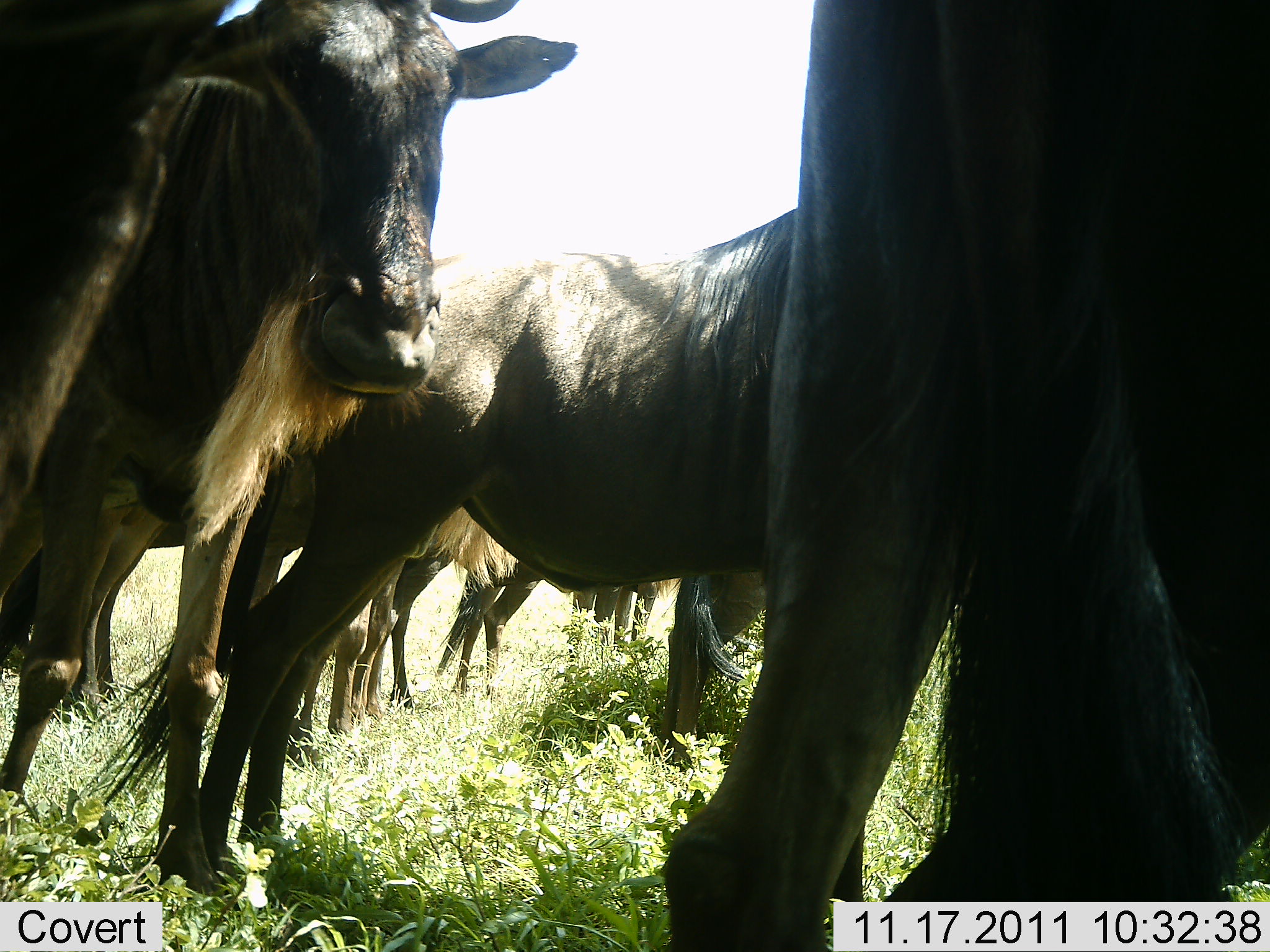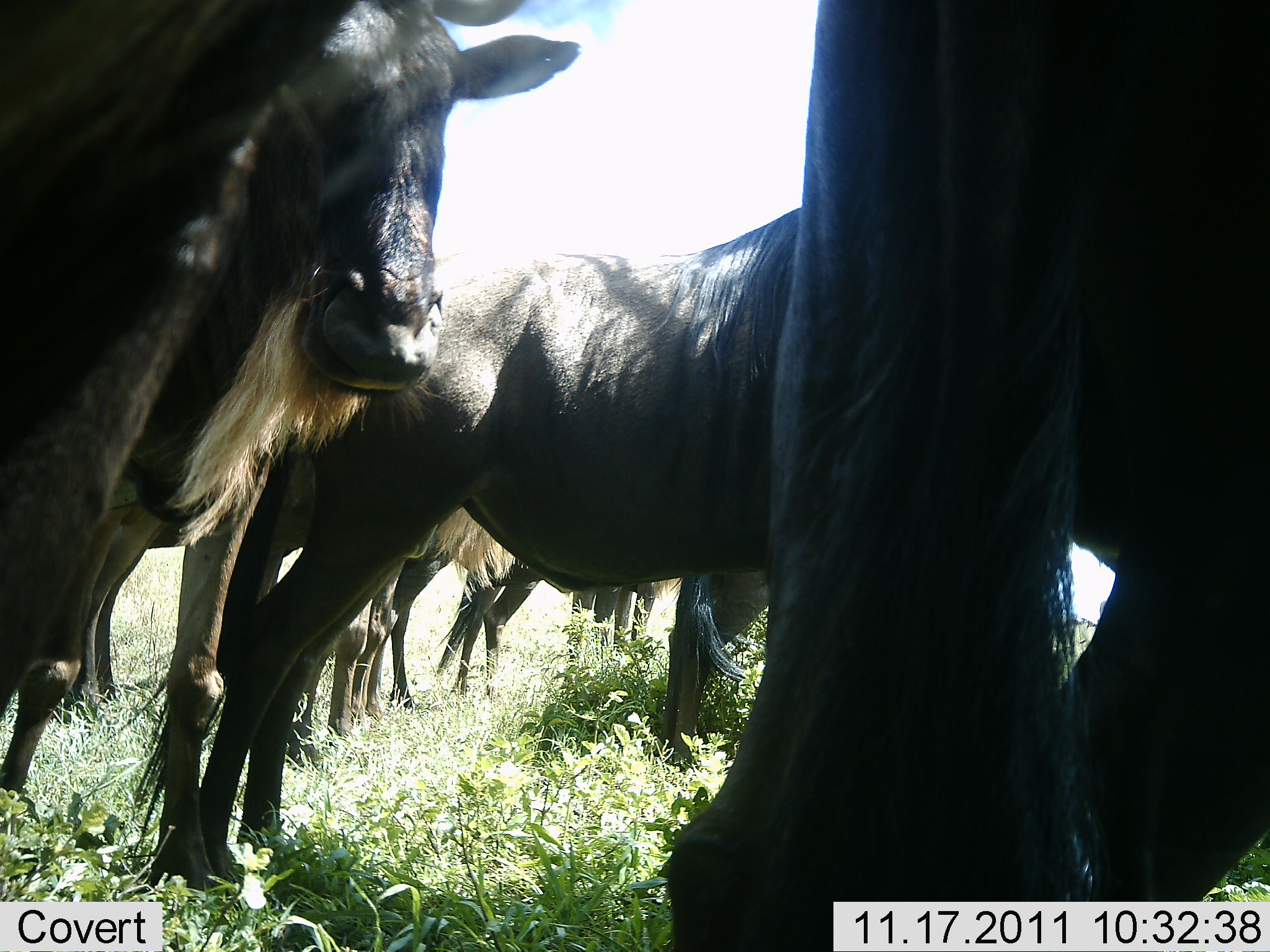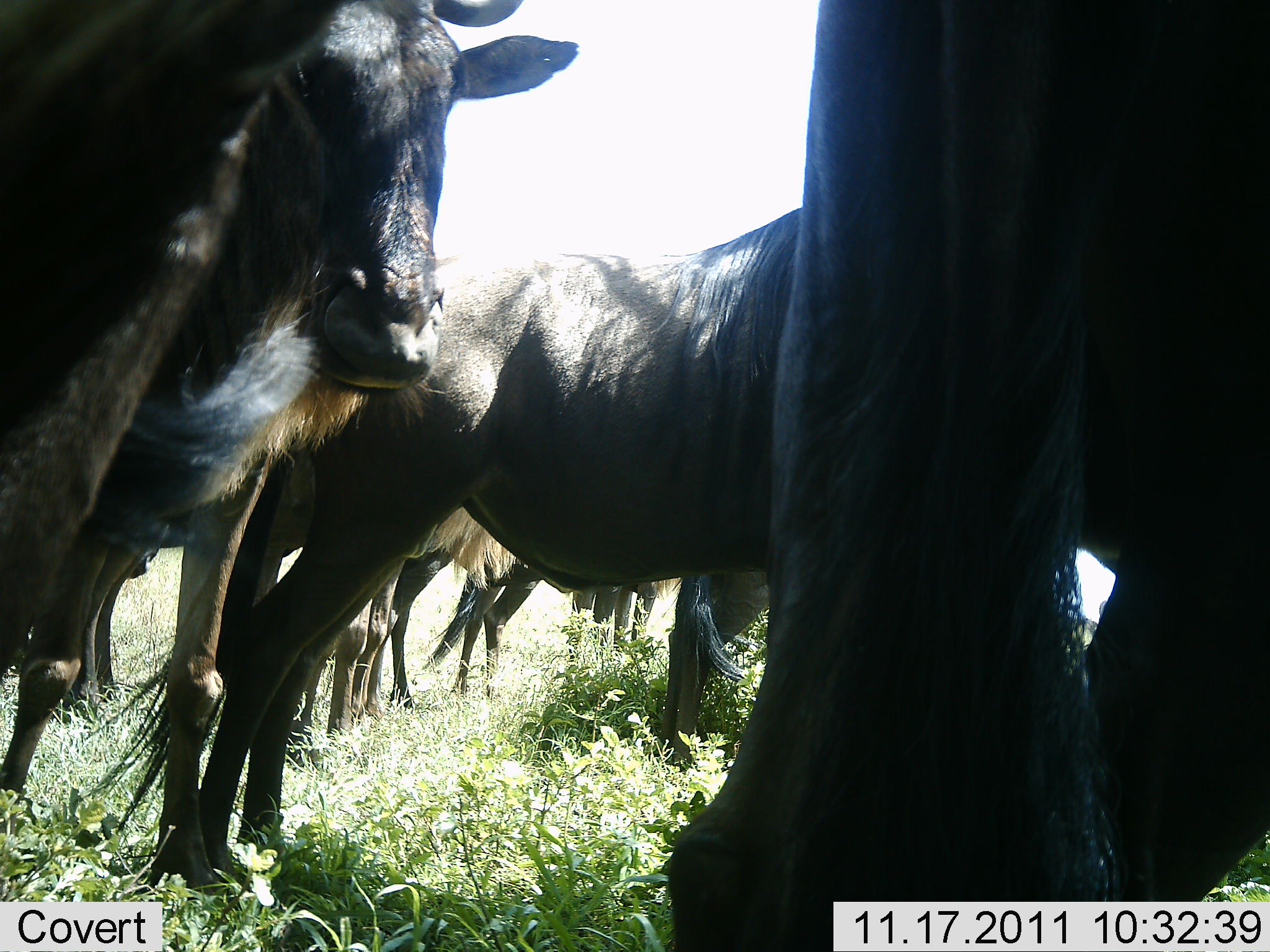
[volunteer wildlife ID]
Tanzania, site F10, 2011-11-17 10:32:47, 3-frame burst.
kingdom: Animalia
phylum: Chordata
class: Mammalia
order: Artiodactyla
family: Bovidae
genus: Connochaetes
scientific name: Connochaetes taurinus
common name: blue wildebeest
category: wildebeest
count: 8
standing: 85%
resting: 8%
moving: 15%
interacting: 15%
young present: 0%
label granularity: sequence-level